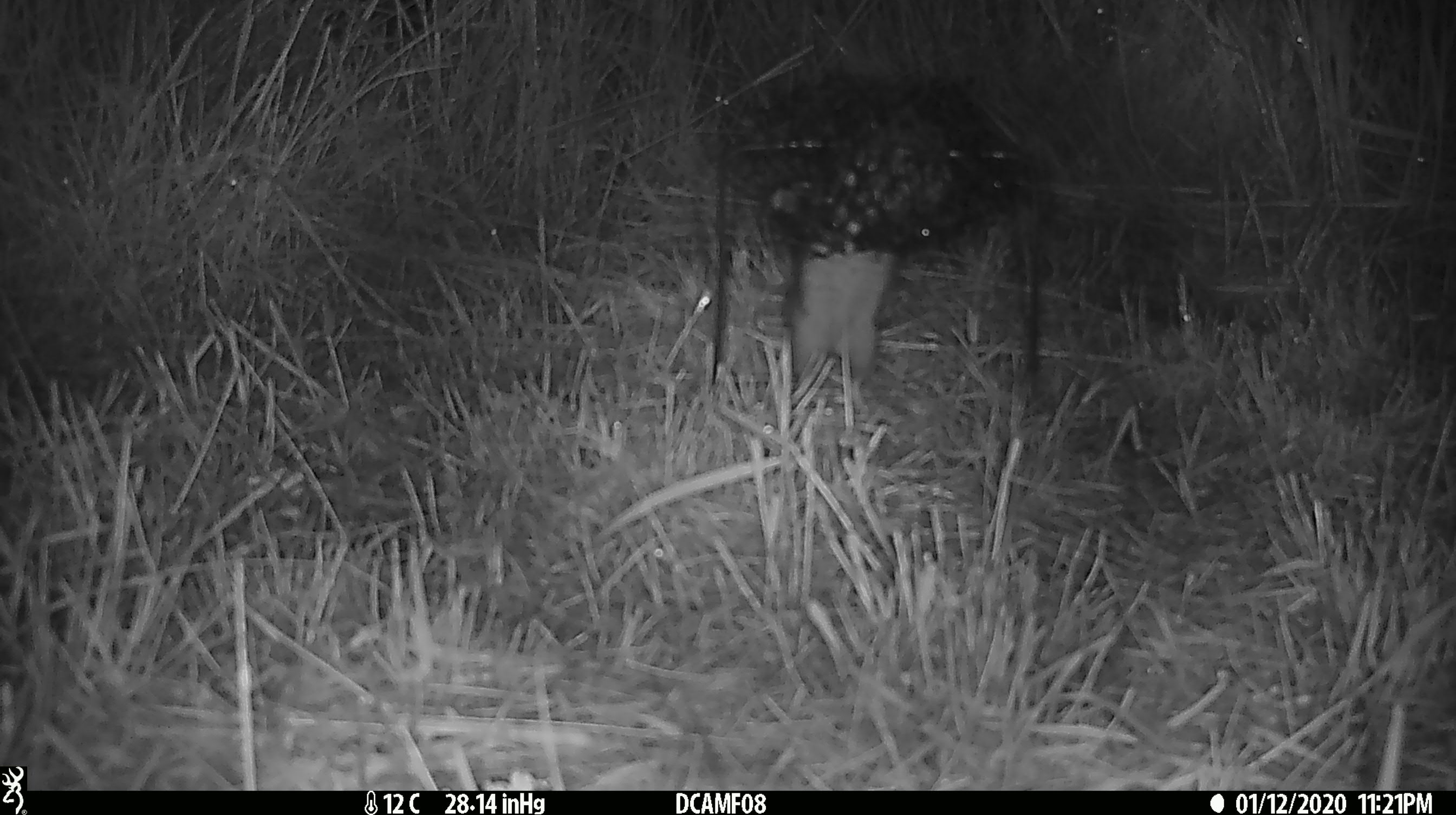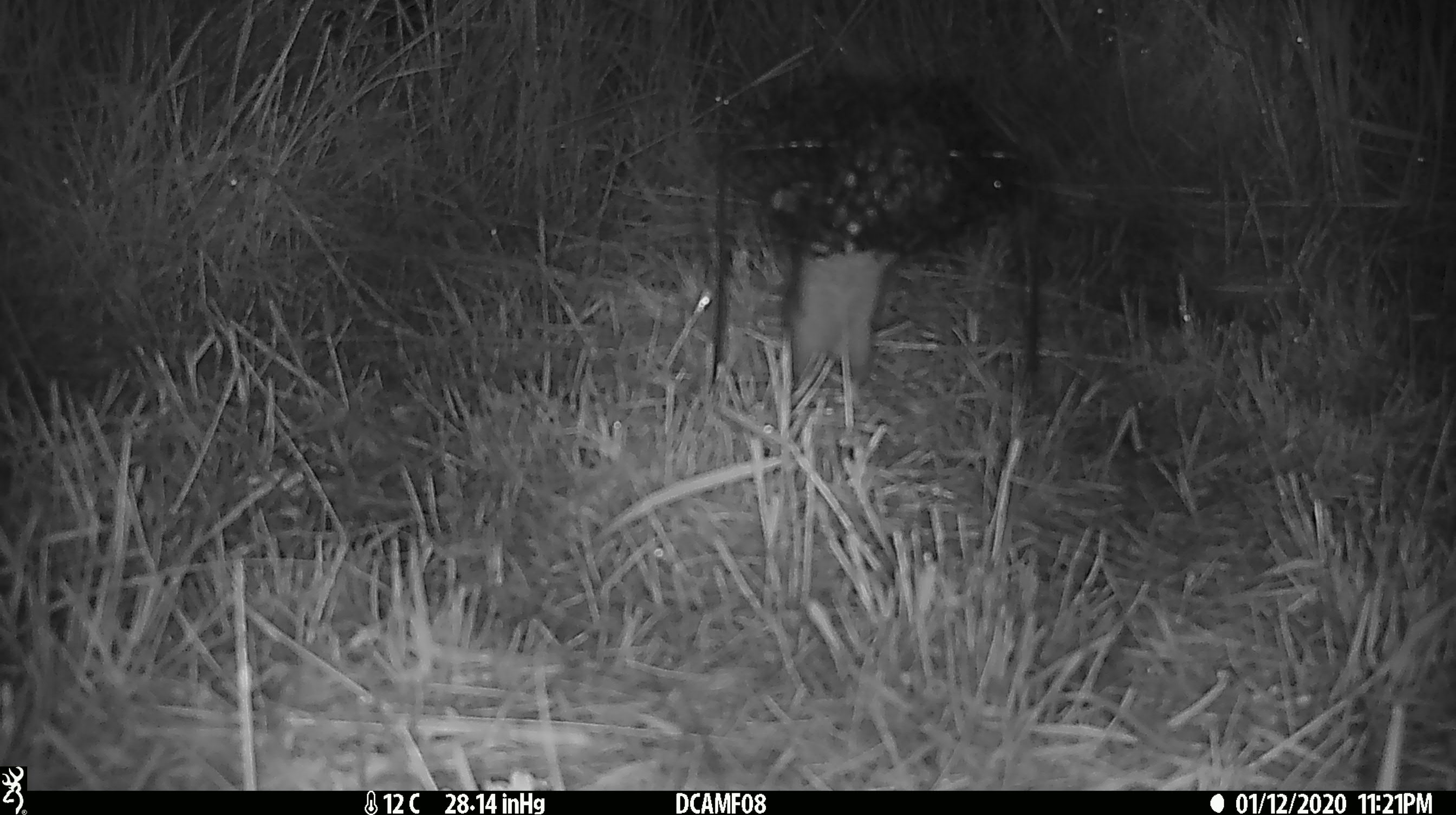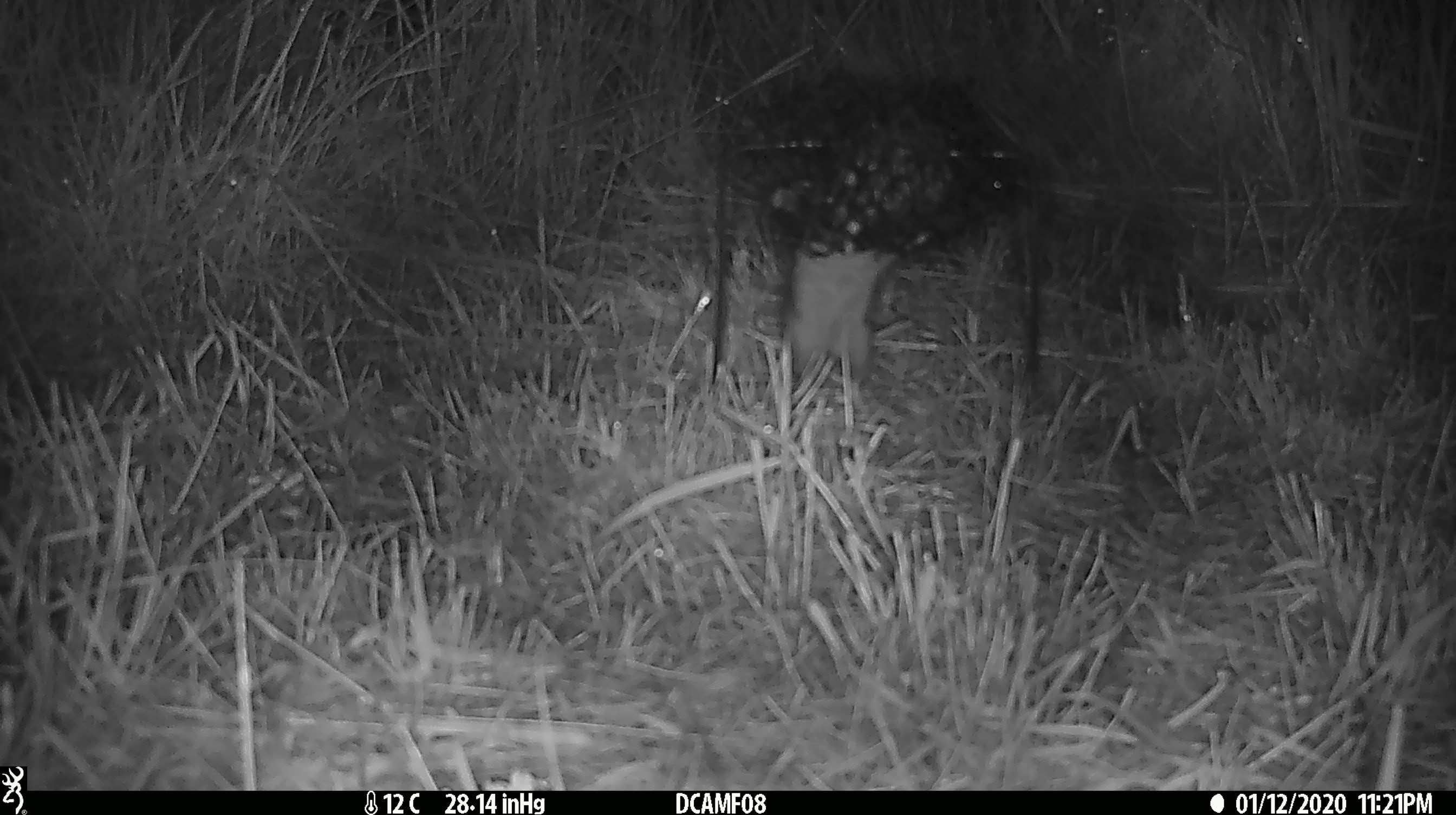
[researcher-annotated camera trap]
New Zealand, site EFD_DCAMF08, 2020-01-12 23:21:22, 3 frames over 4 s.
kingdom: Animalia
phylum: Chordata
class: Mammalia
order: Rodentia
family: Muridae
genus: Rattus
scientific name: Rattus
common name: rat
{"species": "rat (Rattus)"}